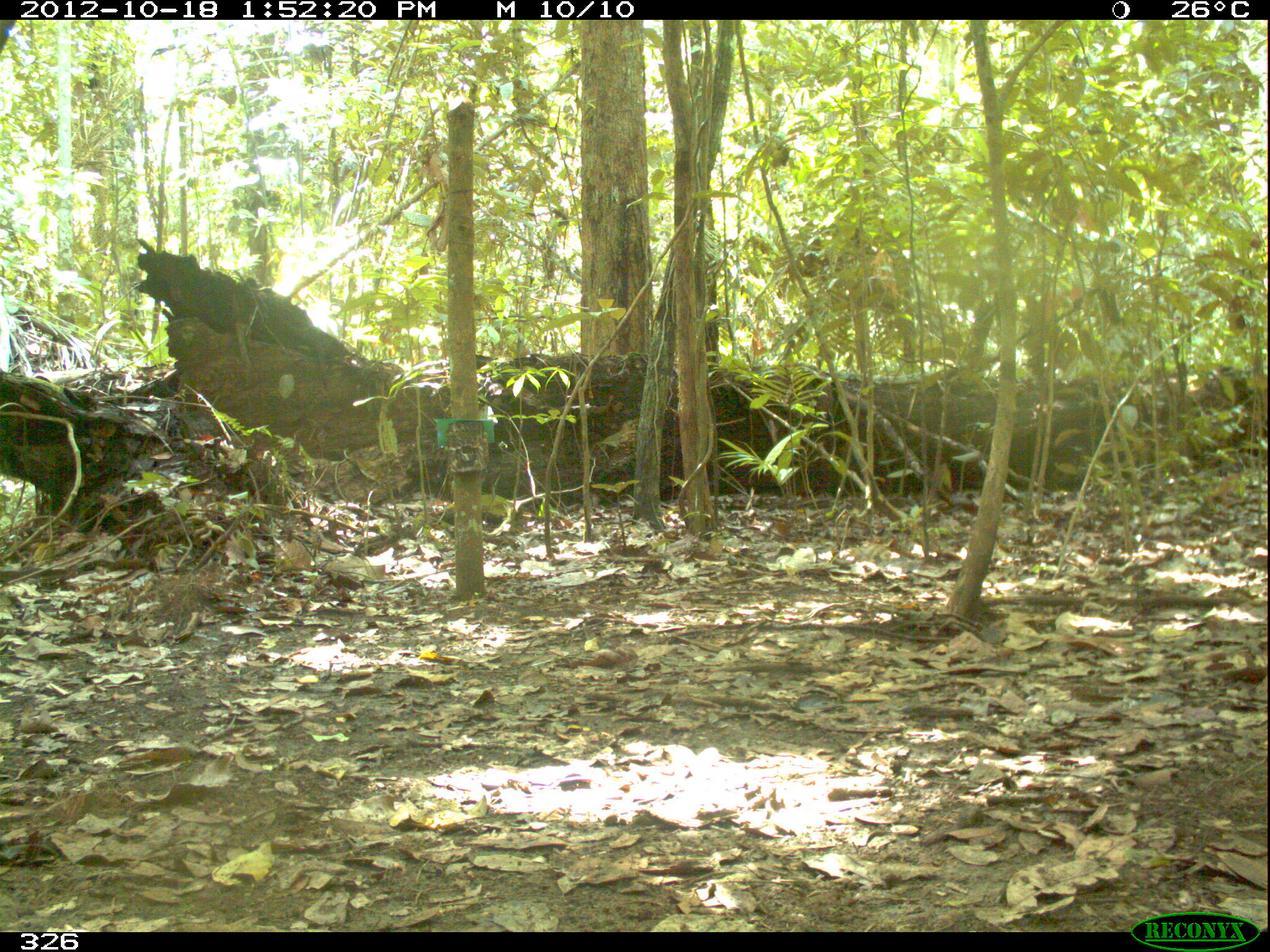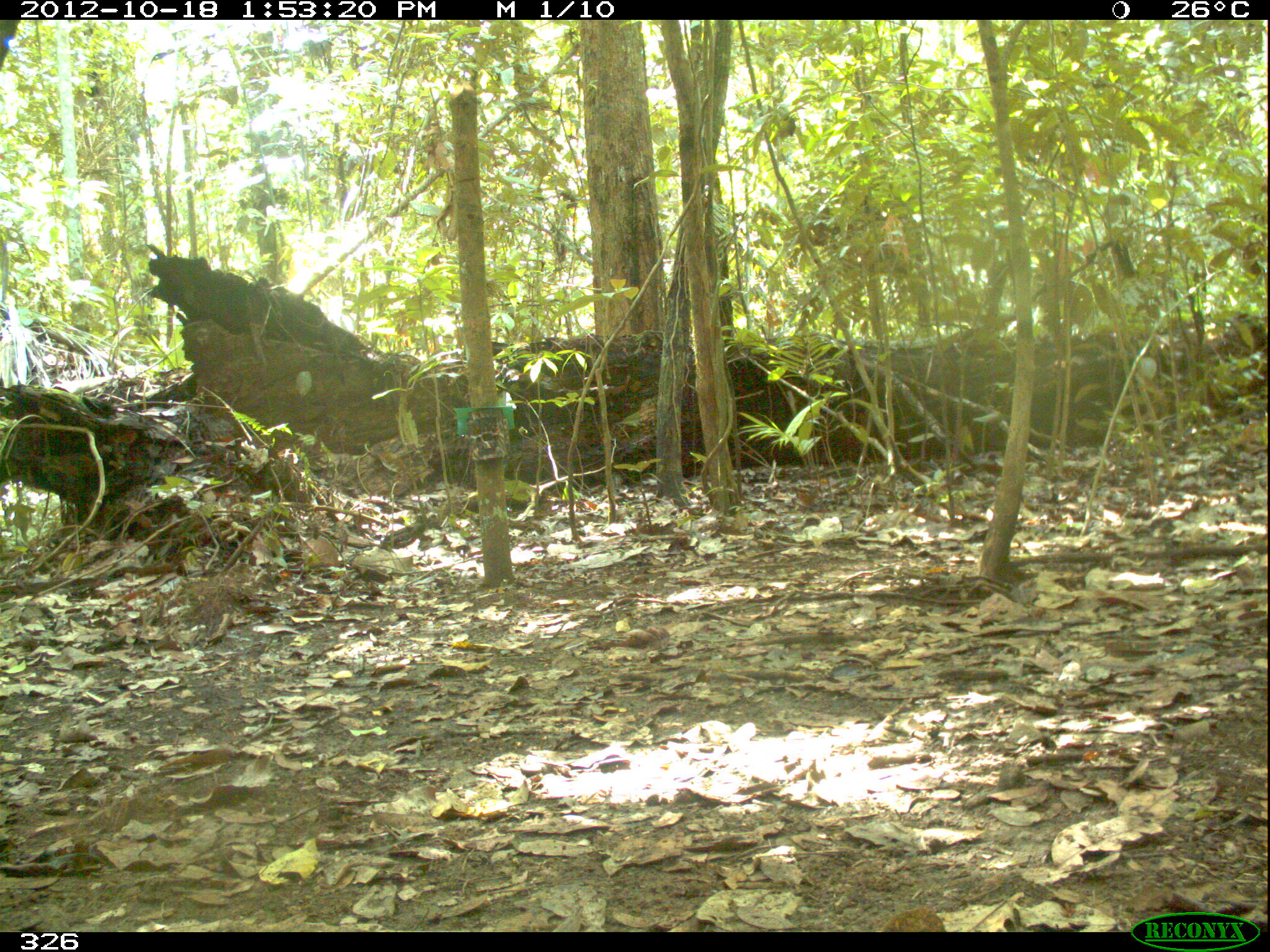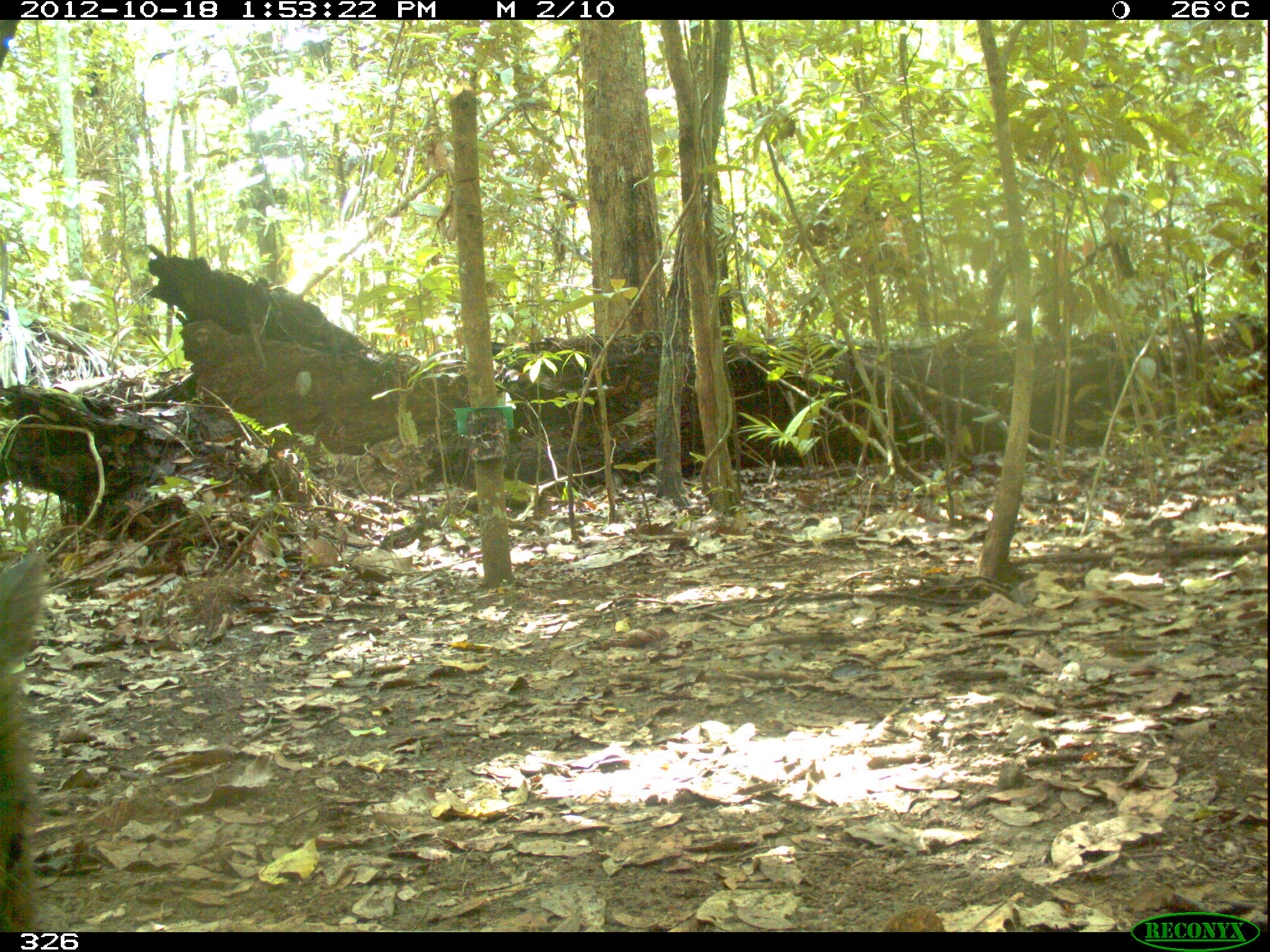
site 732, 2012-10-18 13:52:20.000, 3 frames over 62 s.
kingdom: Animalia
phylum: Chordata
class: Mammalia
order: Artiodactyla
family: Tayassuidae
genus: Tayassu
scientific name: Tayassu pecari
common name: white-lipped peccary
Tayassu pecari (white-lipped peccary).